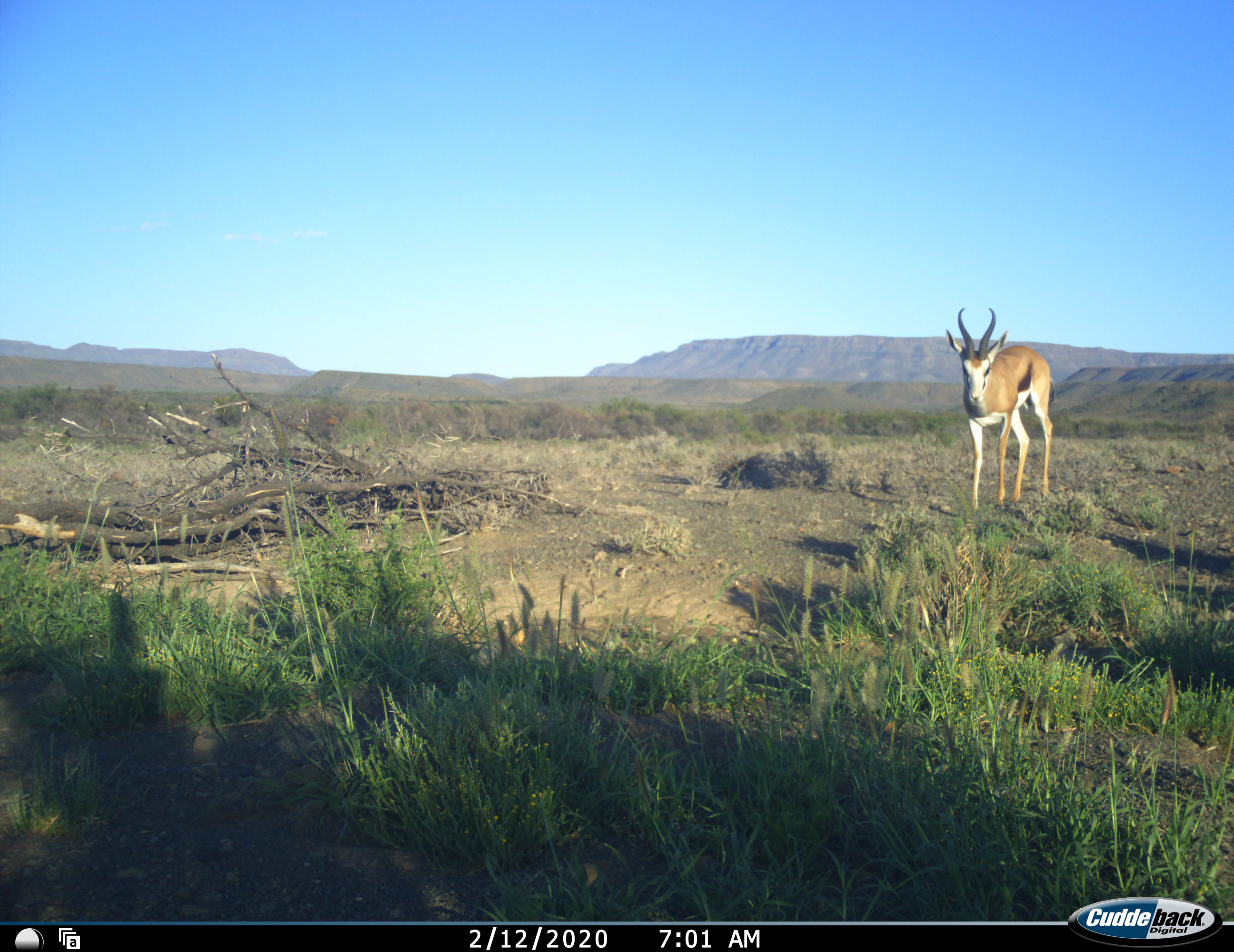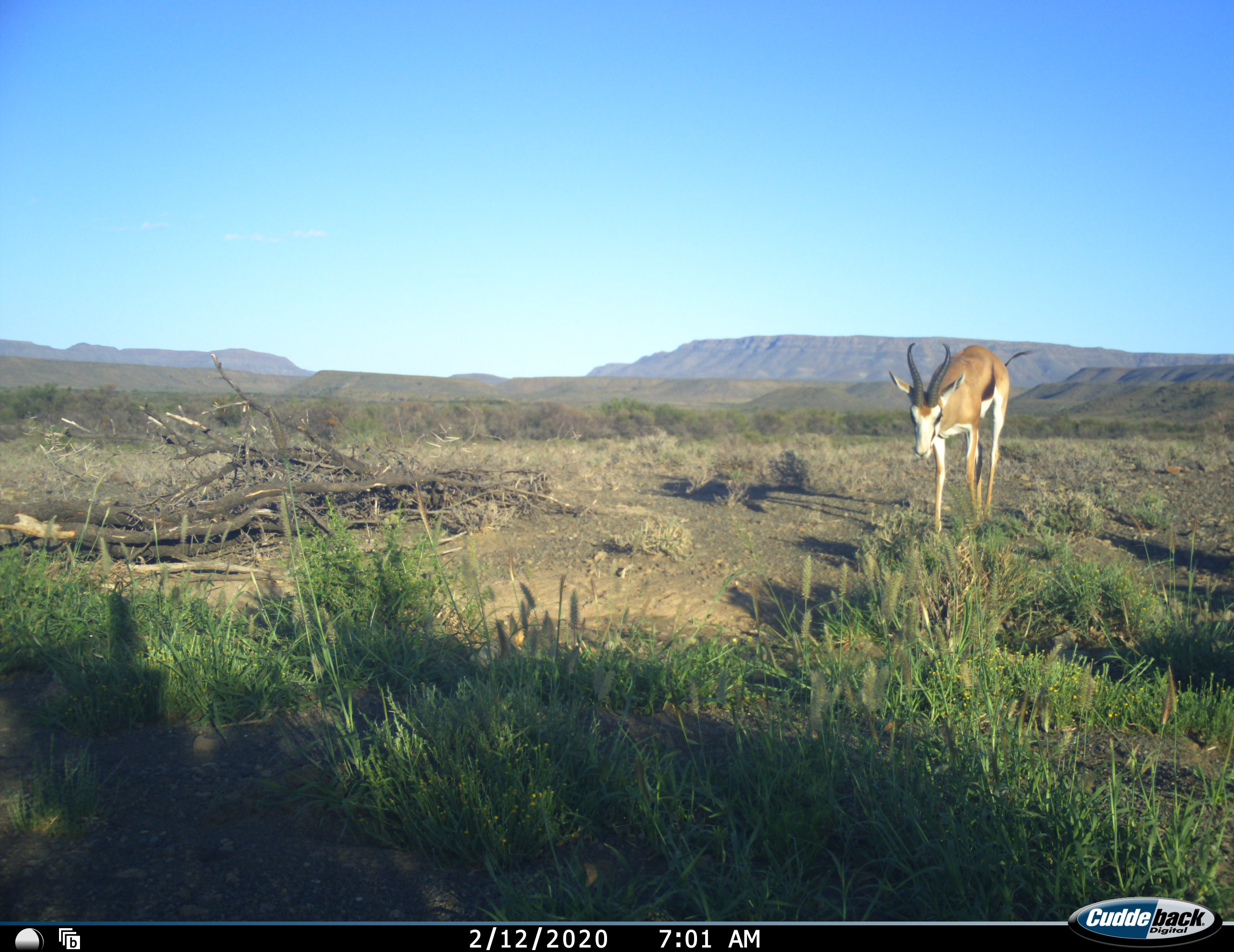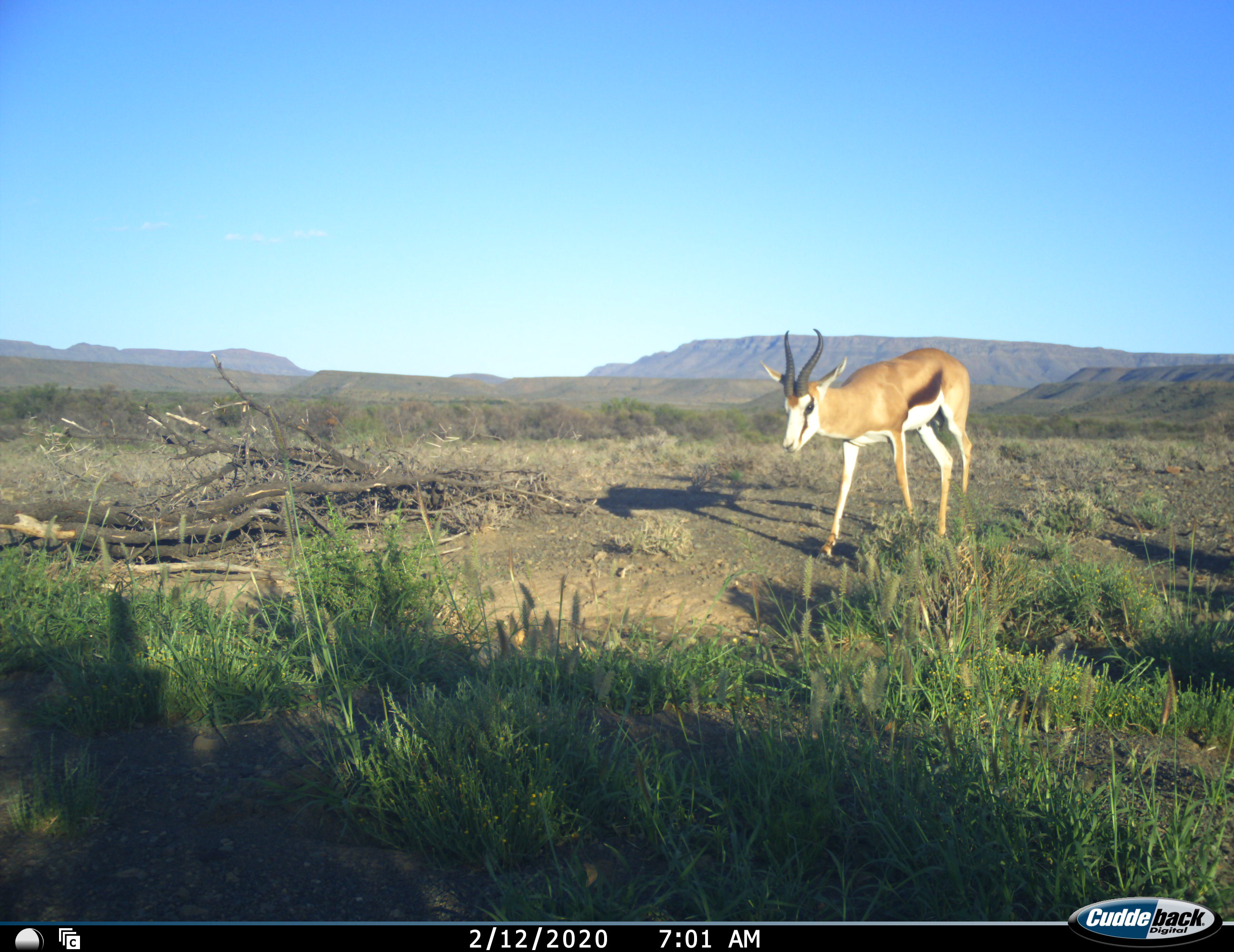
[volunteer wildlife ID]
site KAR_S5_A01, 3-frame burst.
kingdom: Animalia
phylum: Chordata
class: Mammalia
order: Artiodactyla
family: Bovidae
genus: Antidorcas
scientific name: Antidorcas marsupialis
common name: springbok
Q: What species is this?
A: Springbok (Antidorcas marsupialis).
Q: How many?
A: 1.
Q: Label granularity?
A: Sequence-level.